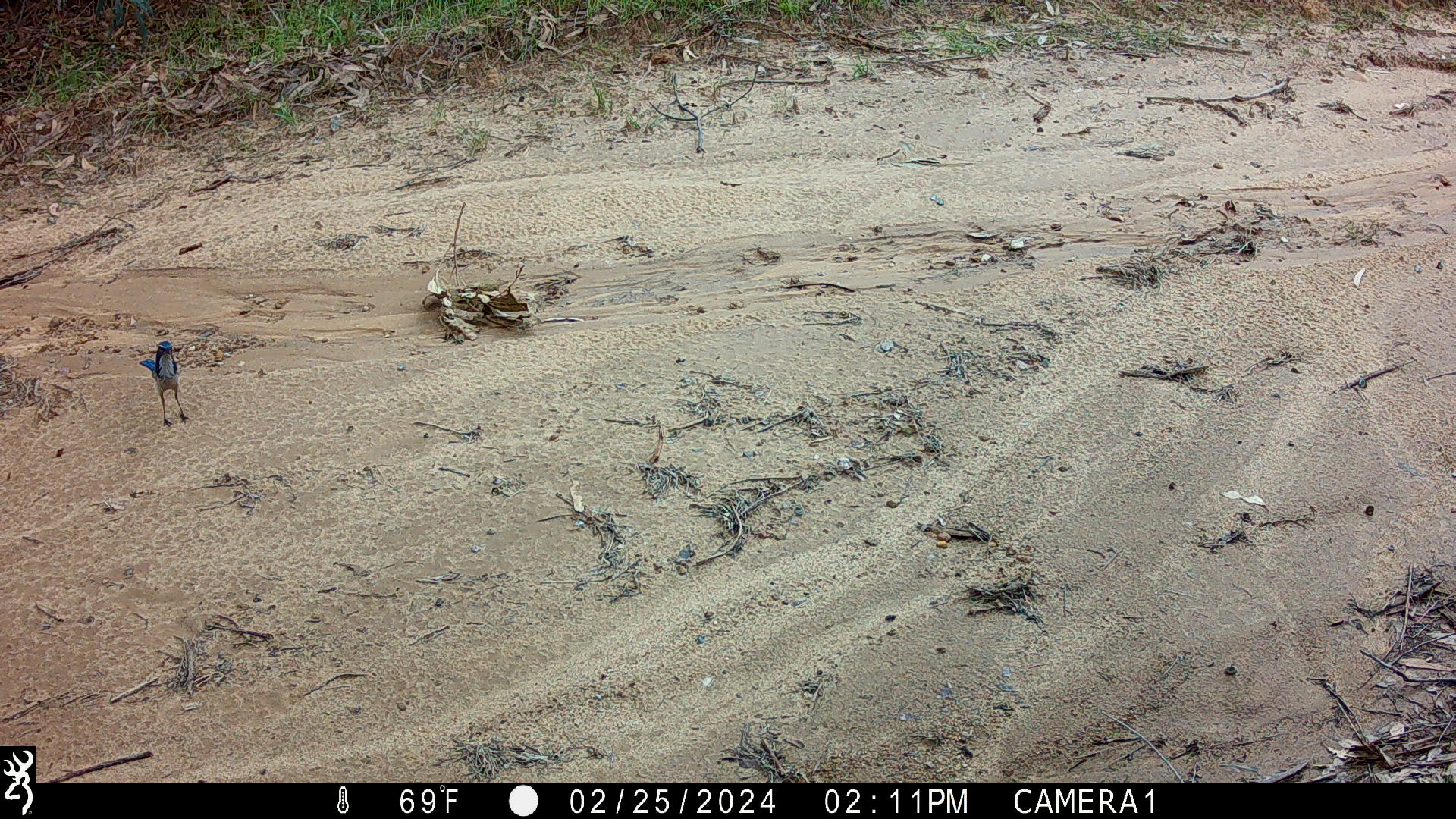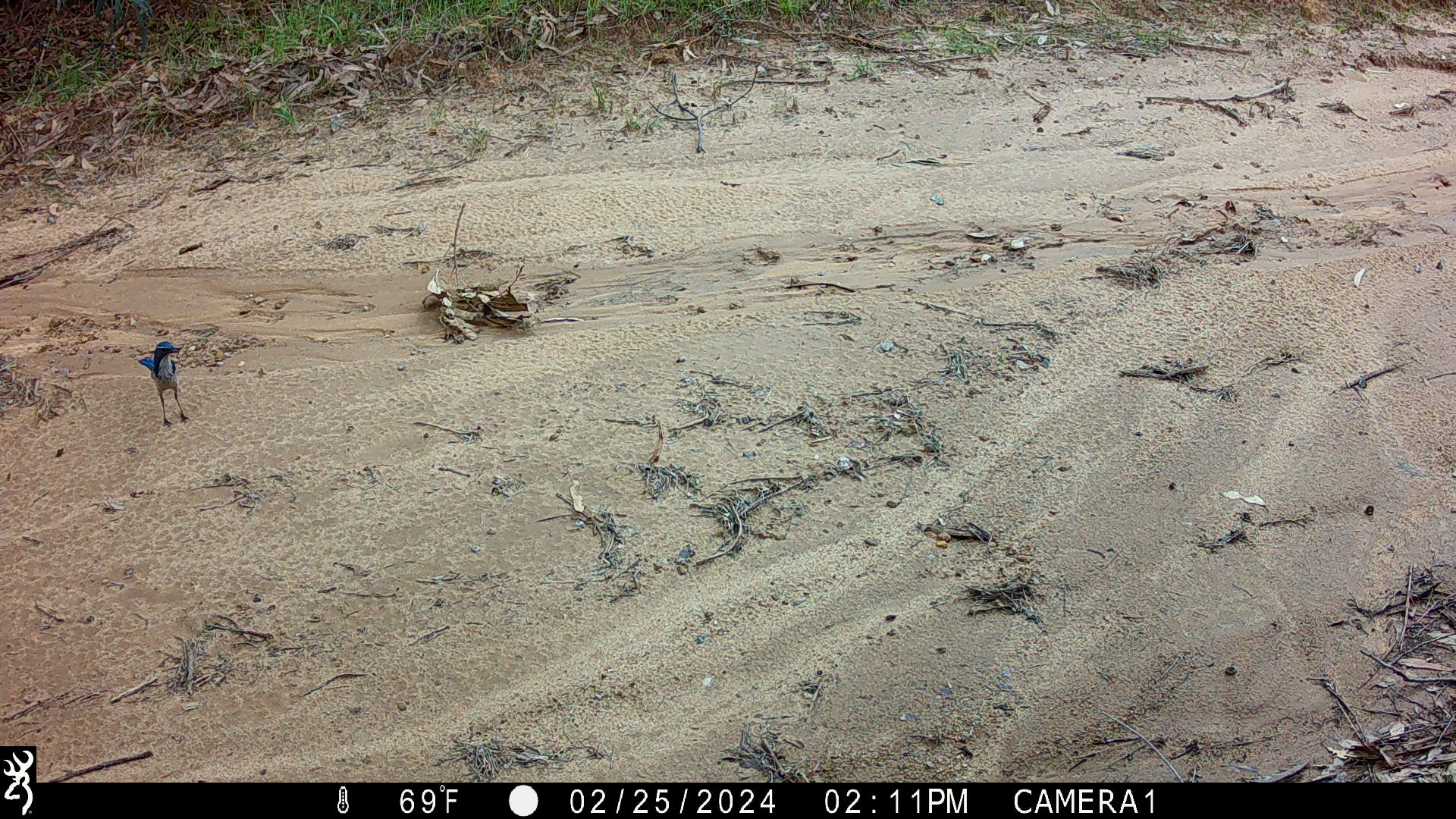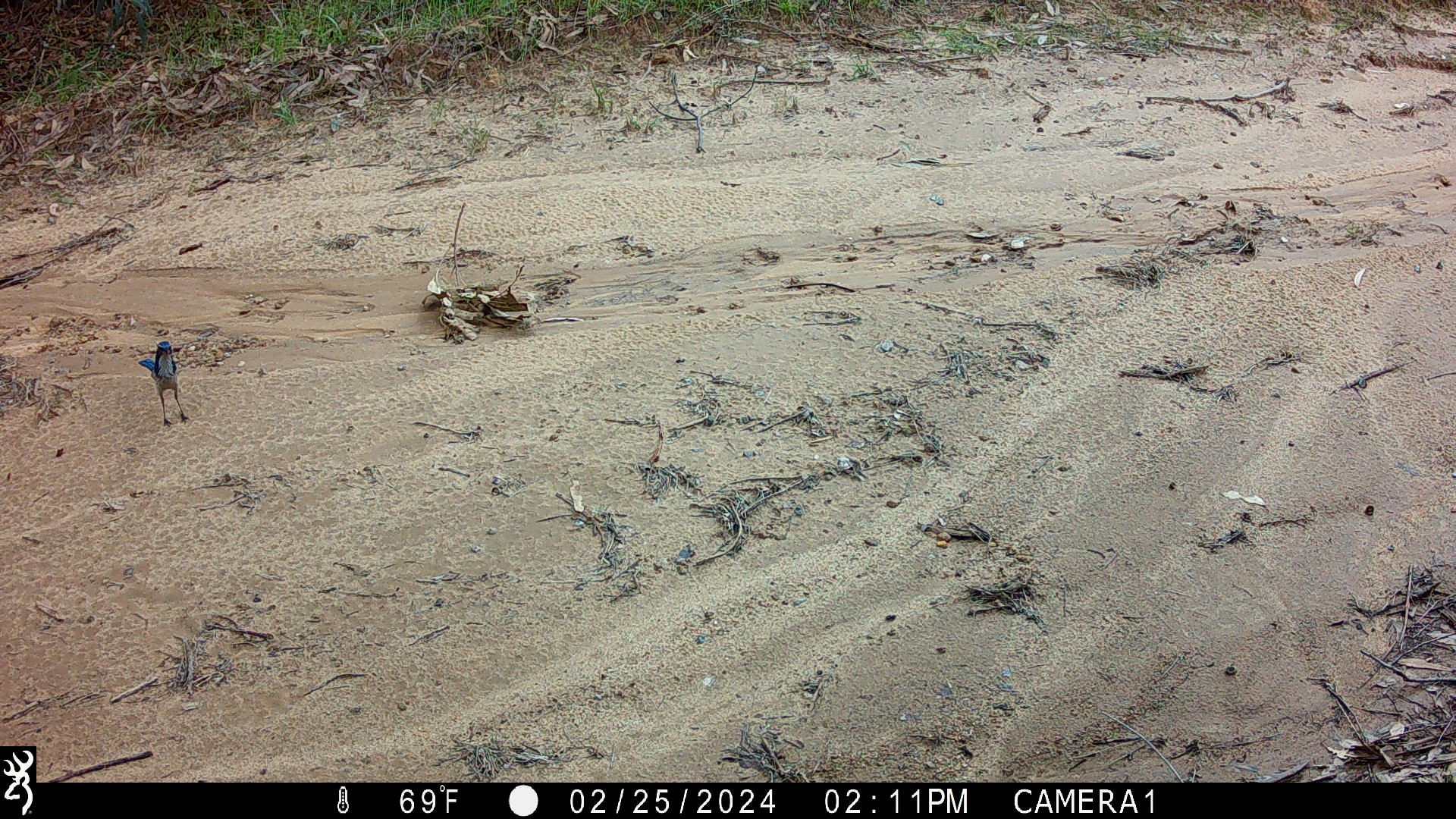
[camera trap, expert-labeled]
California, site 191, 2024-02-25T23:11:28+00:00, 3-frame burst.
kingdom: Animalia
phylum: Chordata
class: Aves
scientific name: Aves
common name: bird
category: unknown bird